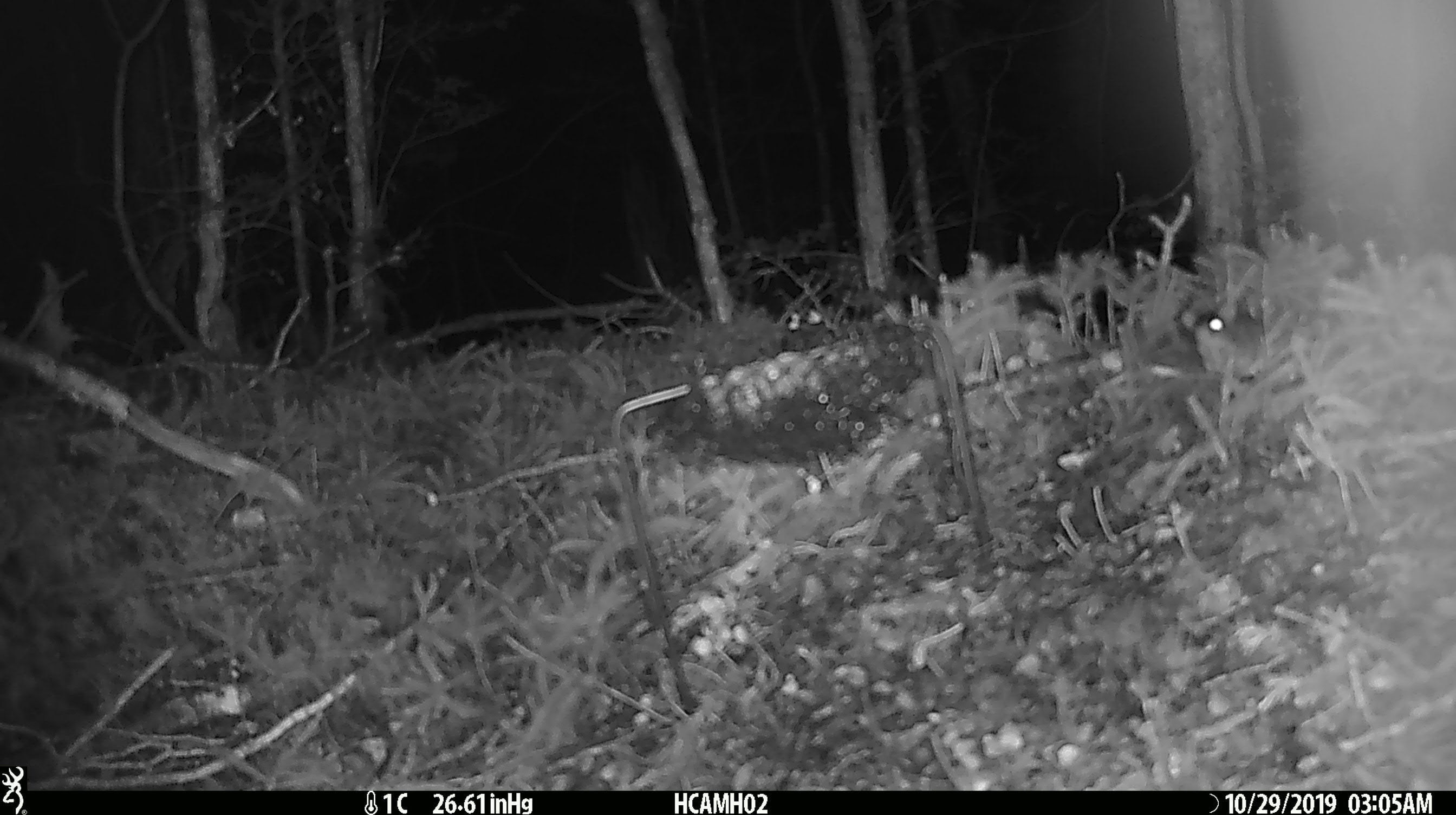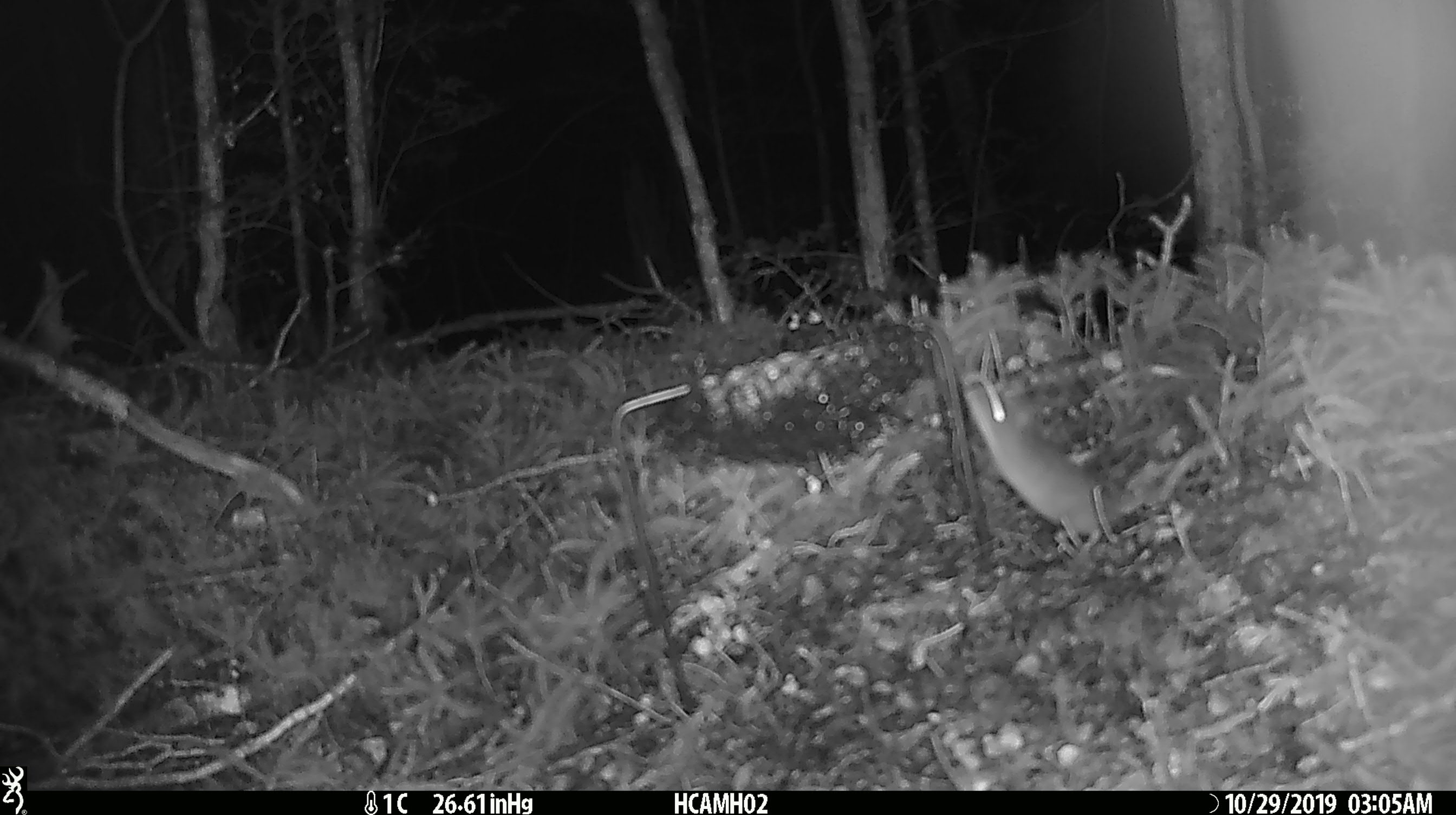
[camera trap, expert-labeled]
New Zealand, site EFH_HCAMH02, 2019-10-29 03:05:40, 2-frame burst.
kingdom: Animalia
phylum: Chordata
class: Mammalia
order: Rodentia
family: Muridae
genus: Mus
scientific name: Mus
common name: mouse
Mouse (Mus).